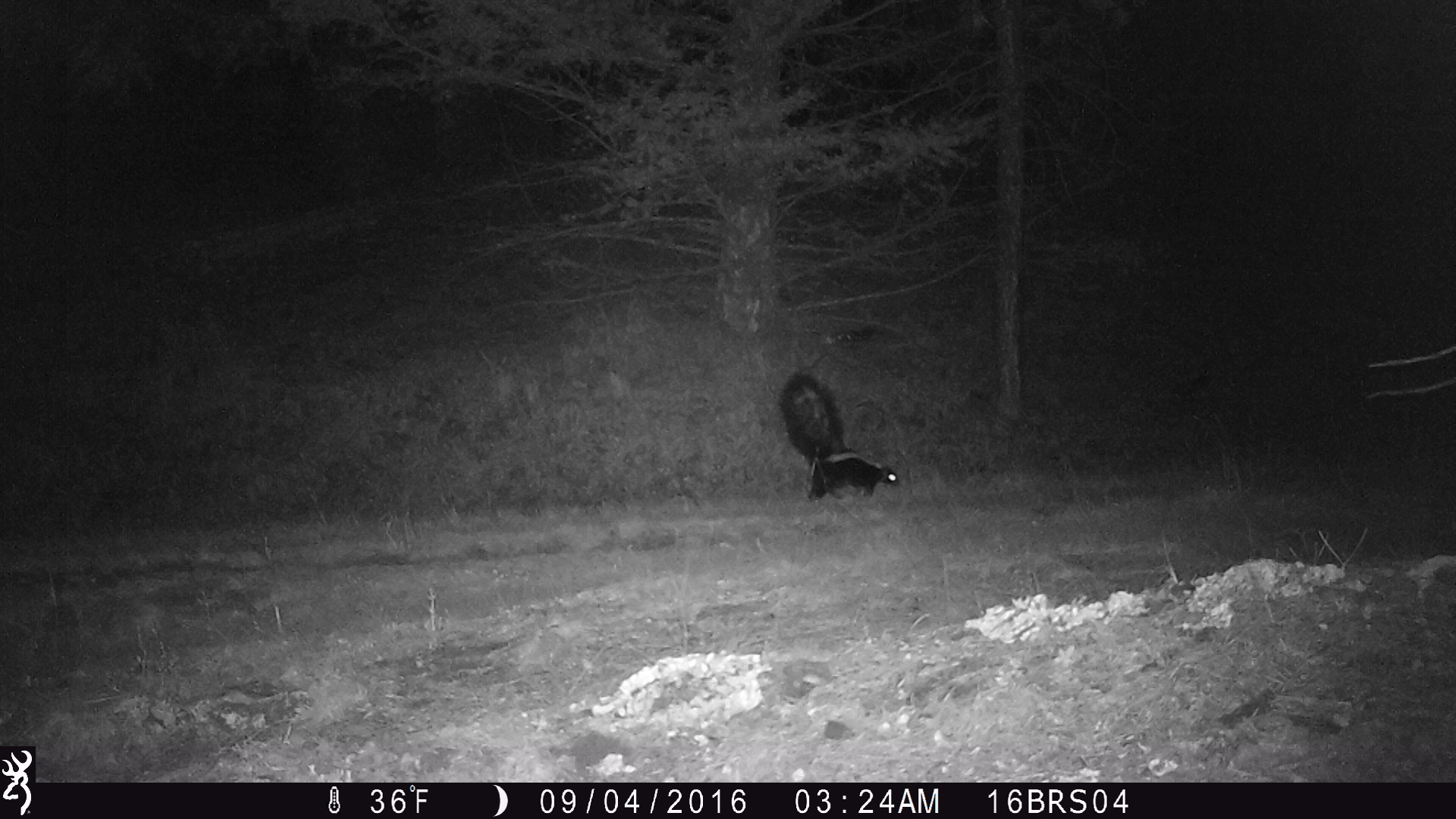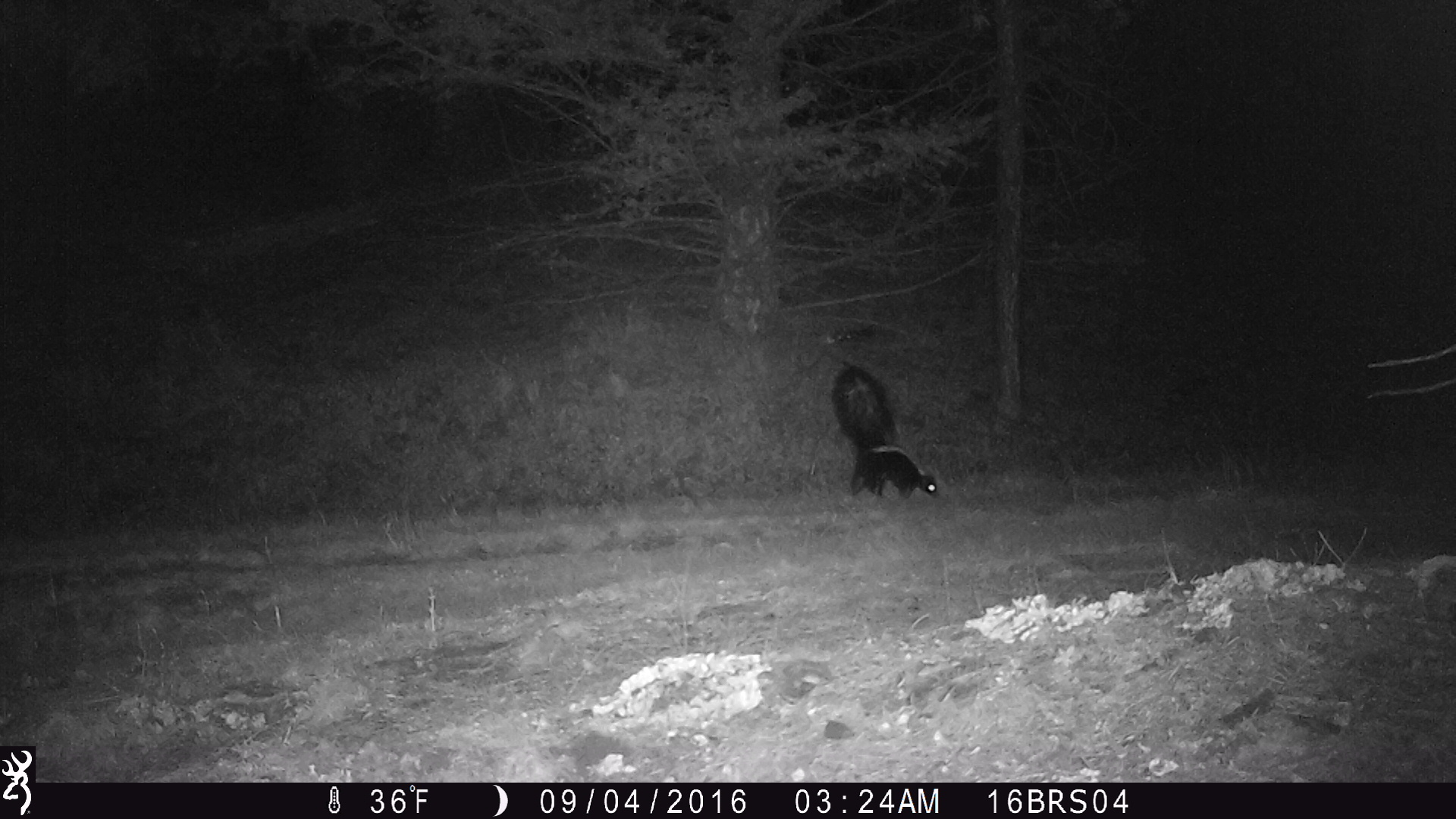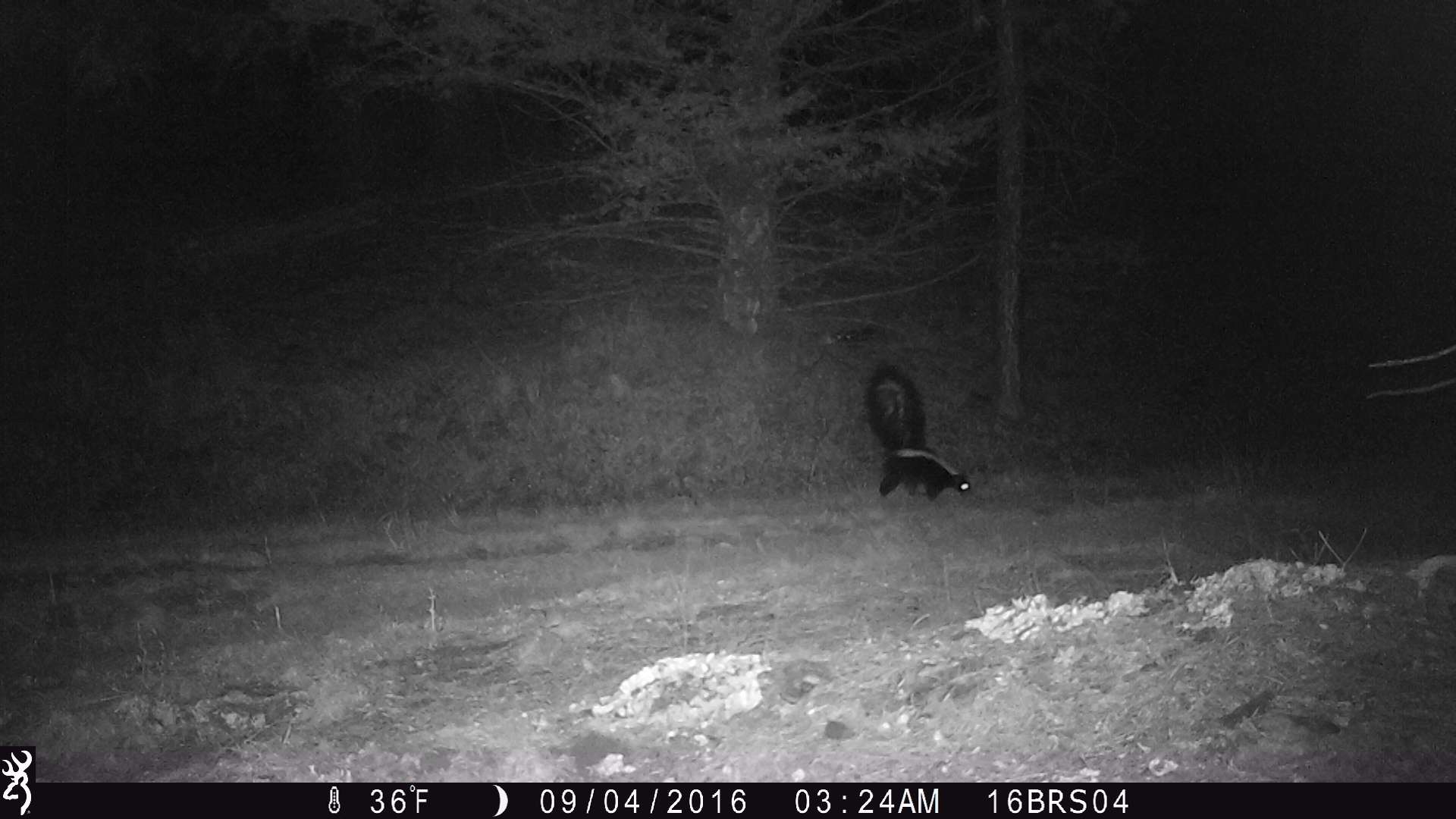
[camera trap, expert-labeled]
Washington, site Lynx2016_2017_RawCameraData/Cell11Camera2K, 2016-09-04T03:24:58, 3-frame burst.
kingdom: Animalia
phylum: Chordata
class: Mammalia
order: Carnivora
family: Mephitidae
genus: Mephitis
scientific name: Mephitis mephitis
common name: striped skunk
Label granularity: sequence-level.